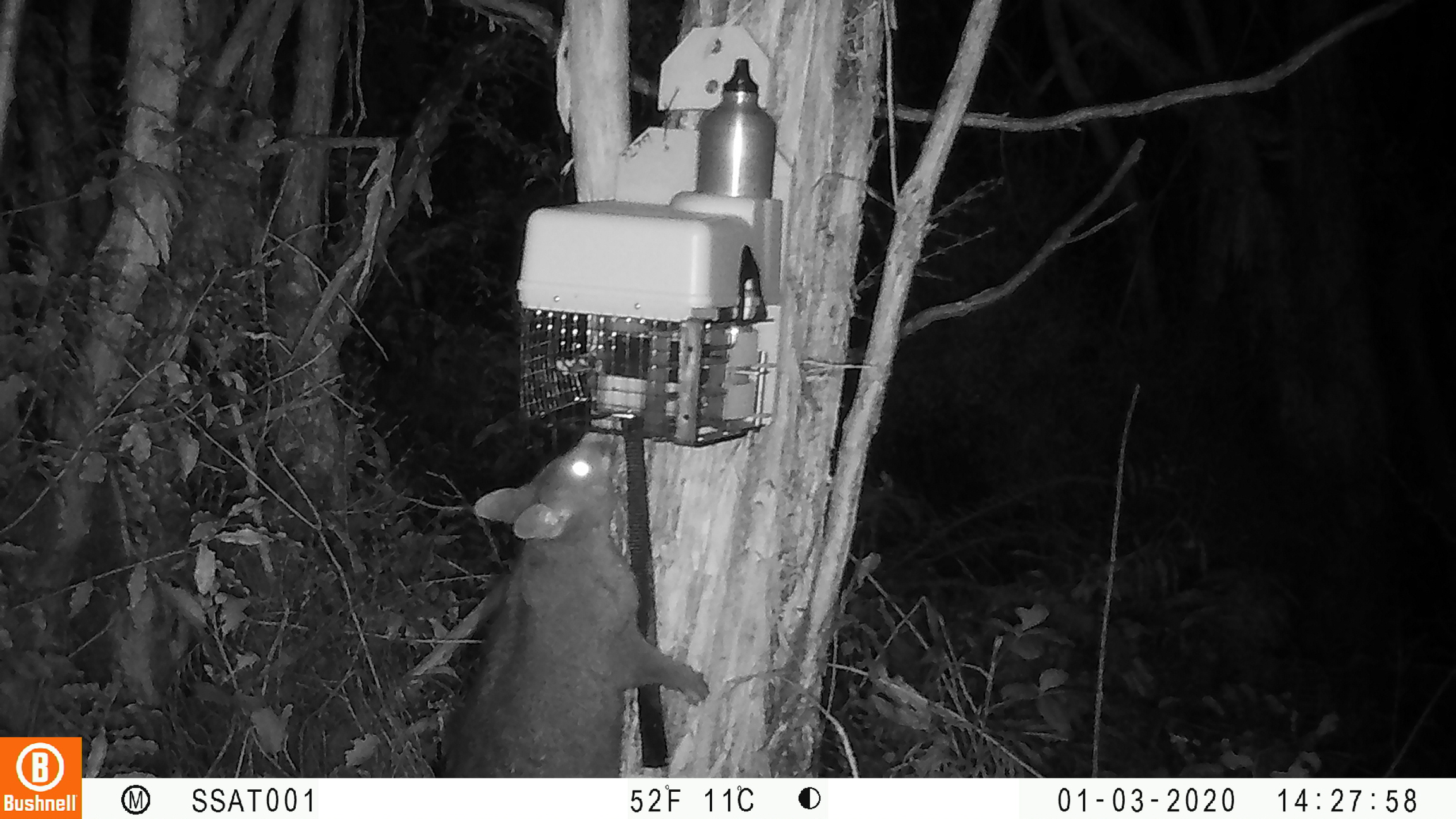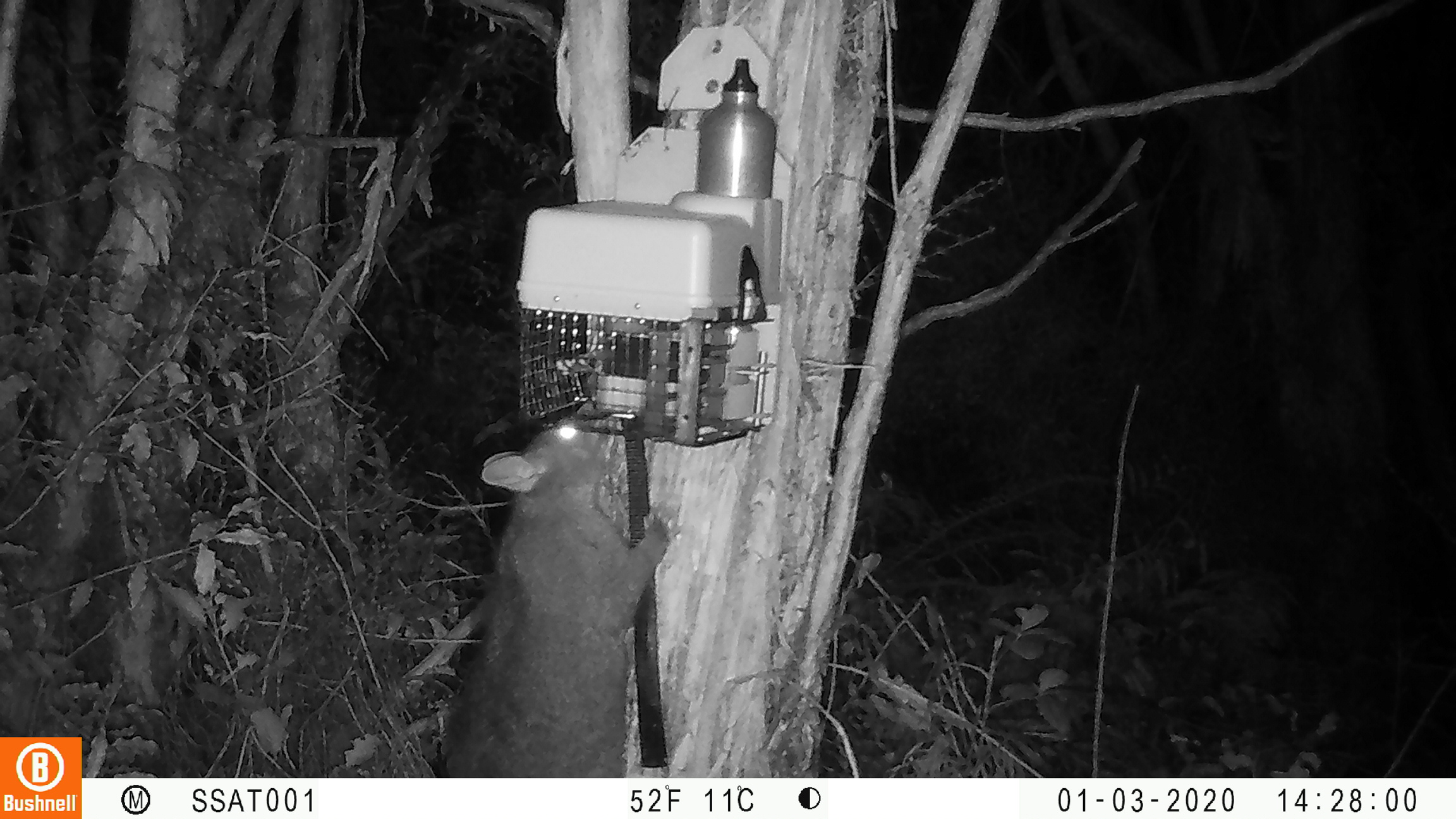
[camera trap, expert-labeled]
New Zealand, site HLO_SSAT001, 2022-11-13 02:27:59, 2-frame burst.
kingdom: Animalia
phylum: Chordata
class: Mammalia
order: Diprotodontia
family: Phalangeridae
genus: Trichosurus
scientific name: Trichosurus vulpecula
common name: common brushtail possum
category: possum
Possum (common brushtail possum) (Trichosurus vulpecula).